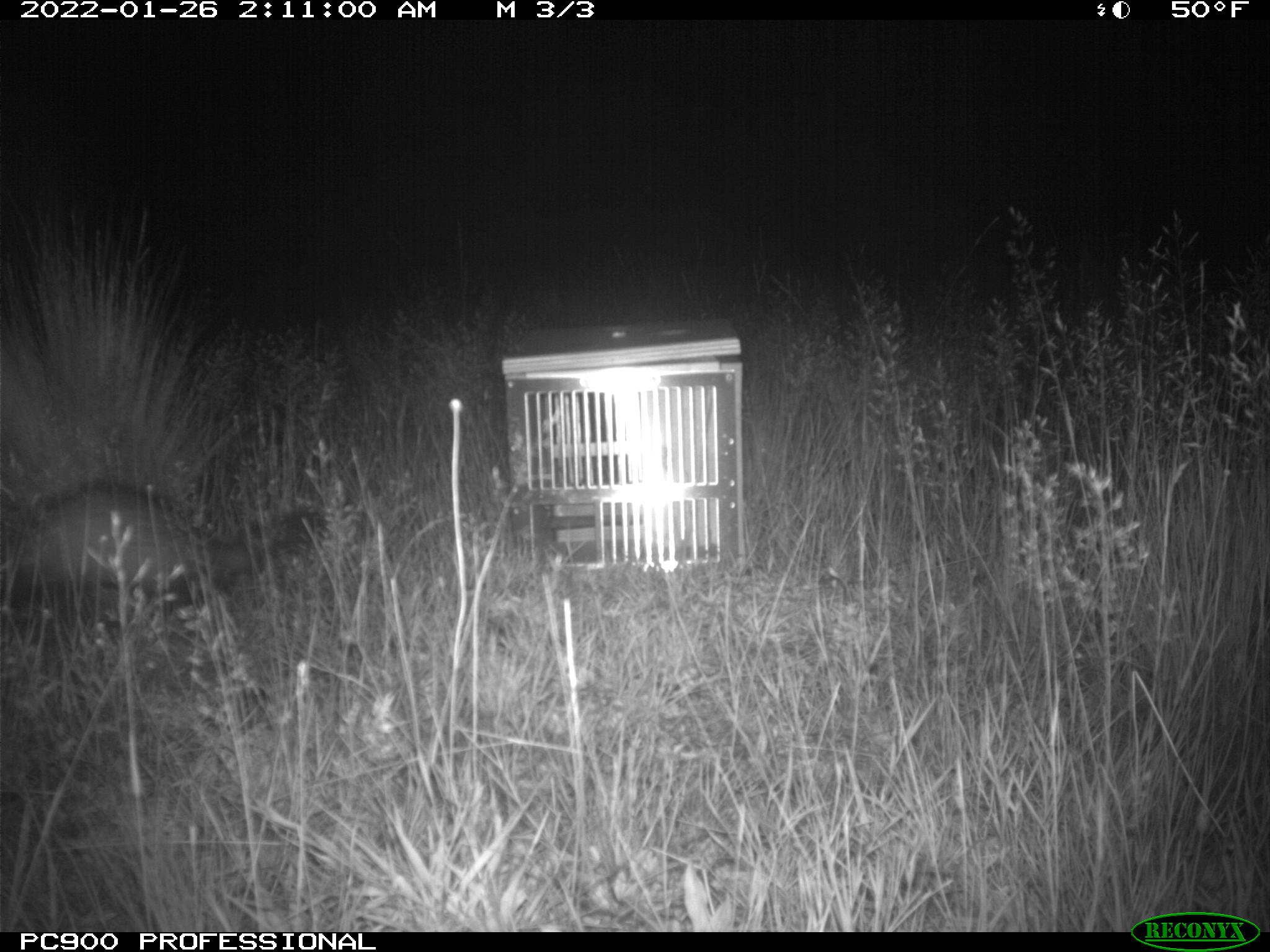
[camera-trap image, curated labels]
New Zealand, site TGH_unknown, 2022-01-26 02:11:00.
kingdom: Animalia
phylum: Chordata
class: Mammalia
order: Carnivora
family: Mustelidae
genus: Mustela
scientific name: Mustela furo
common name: ferret